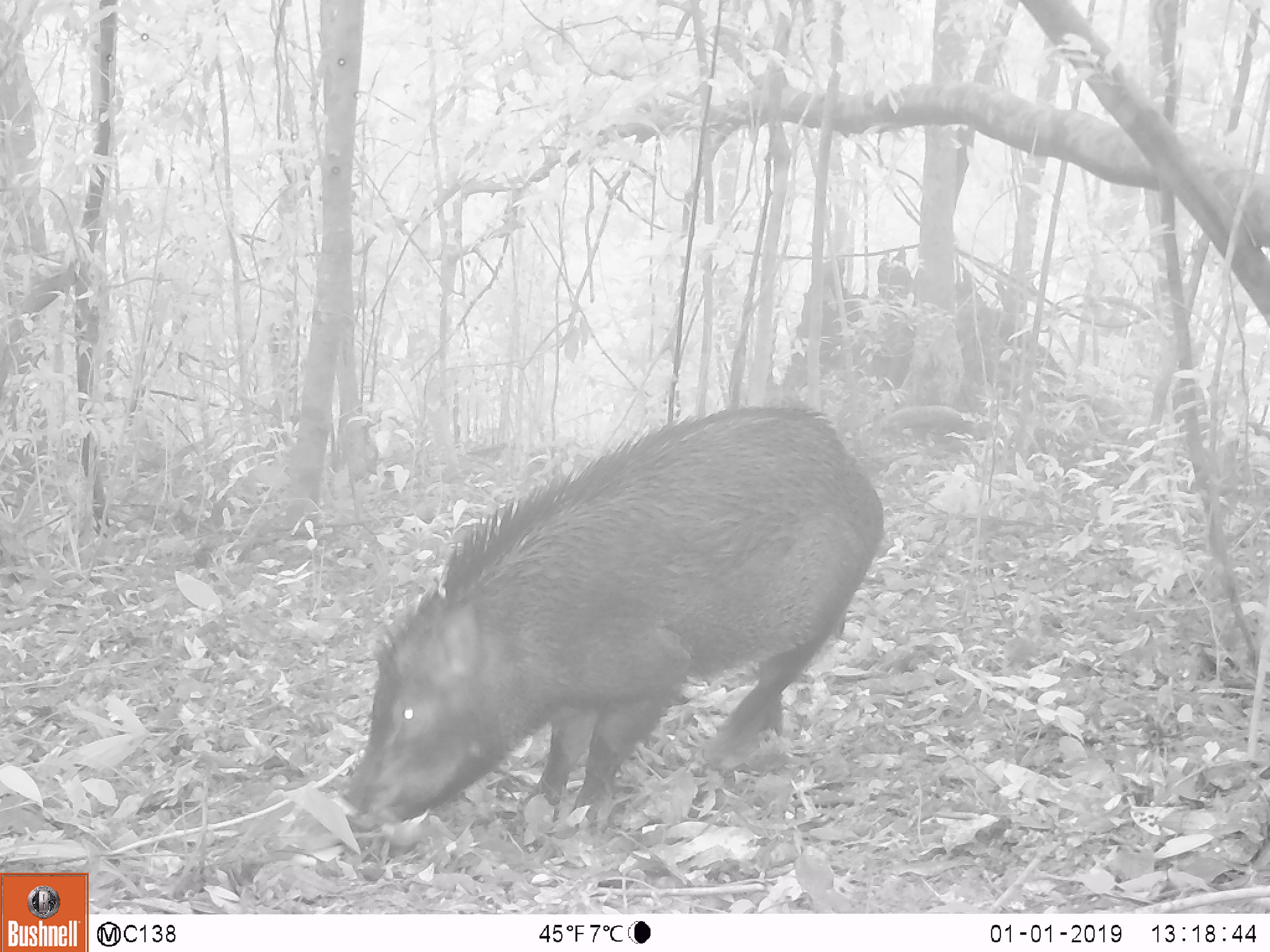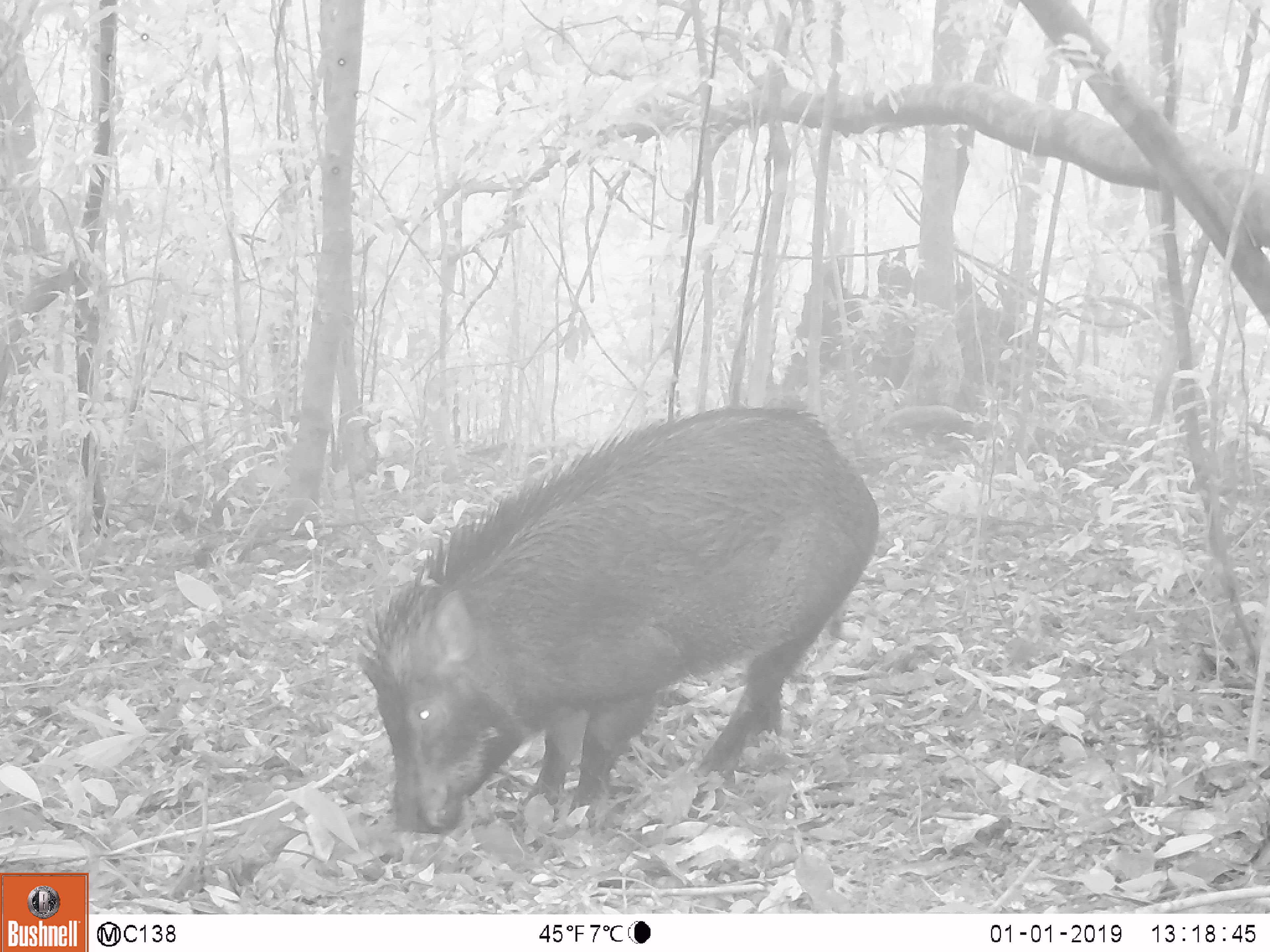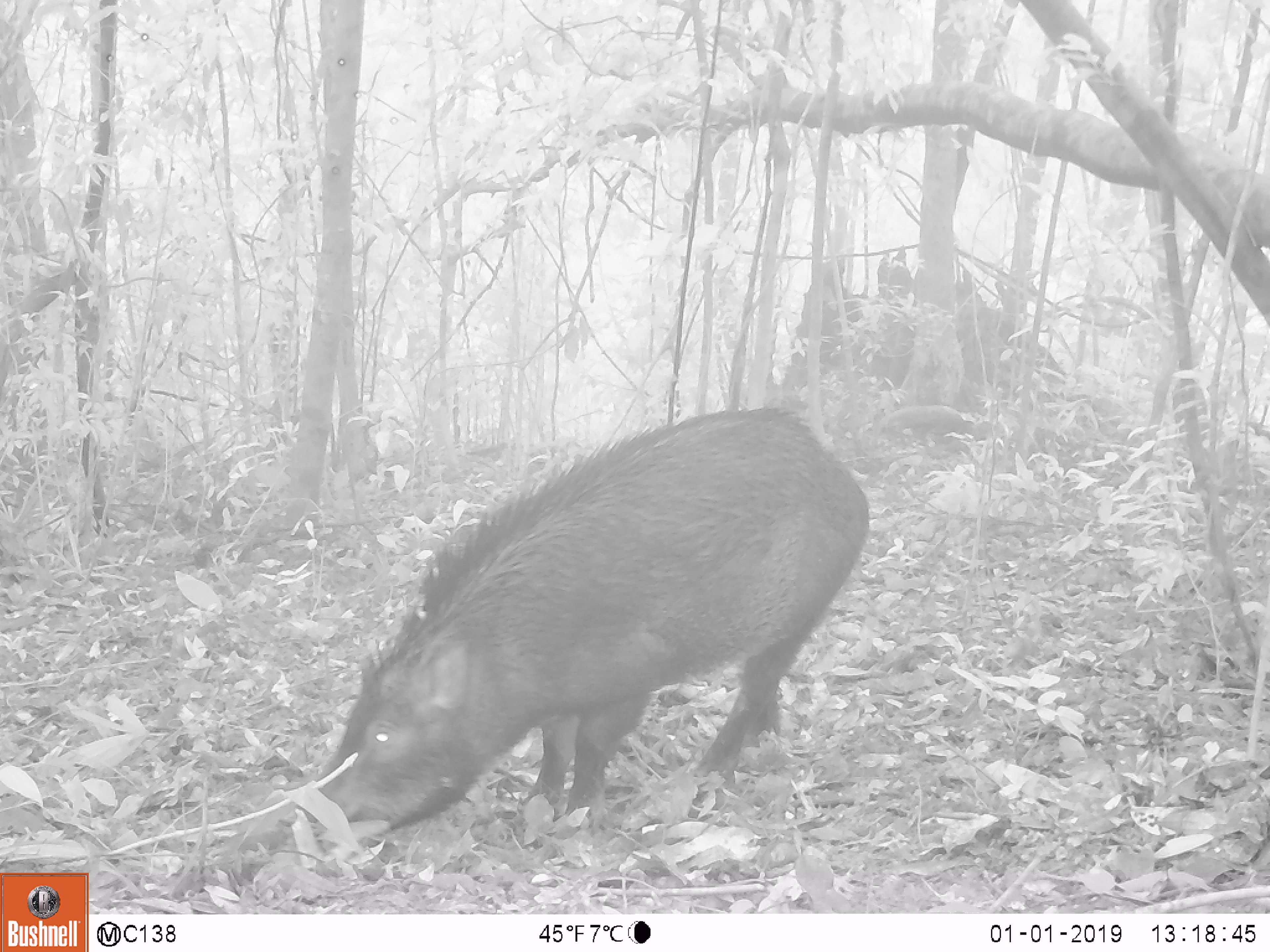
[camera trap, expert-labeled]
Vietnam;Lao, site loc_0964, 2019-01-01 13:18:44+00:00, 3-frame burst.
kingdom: Animalia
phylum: Chordata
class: Mammalia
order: Artiodactyla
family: Suidae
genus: Sus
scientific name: Sus scrofa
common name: eurasian wild pig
Eurasian wild pig (Sus scrofa). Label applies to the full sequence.